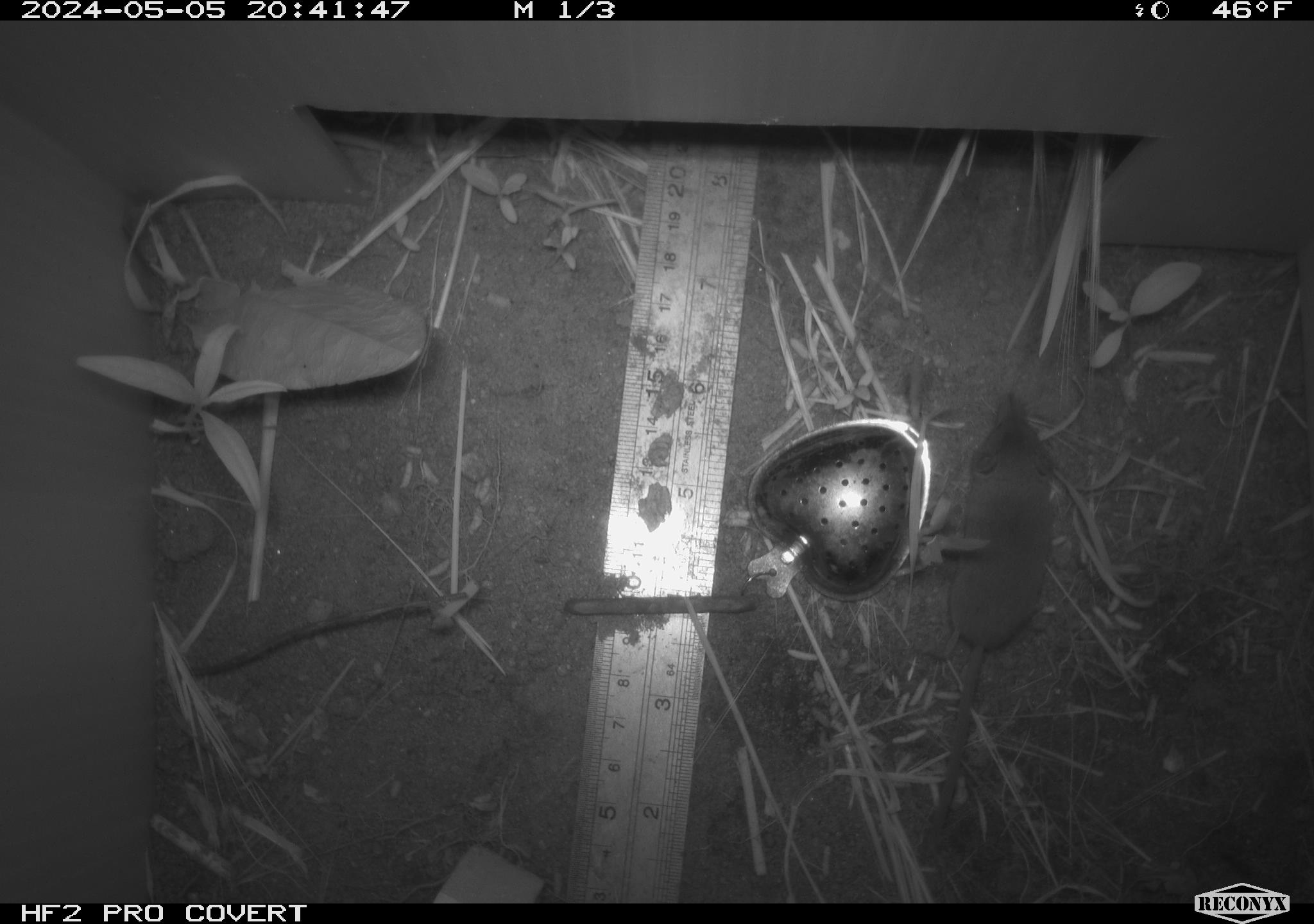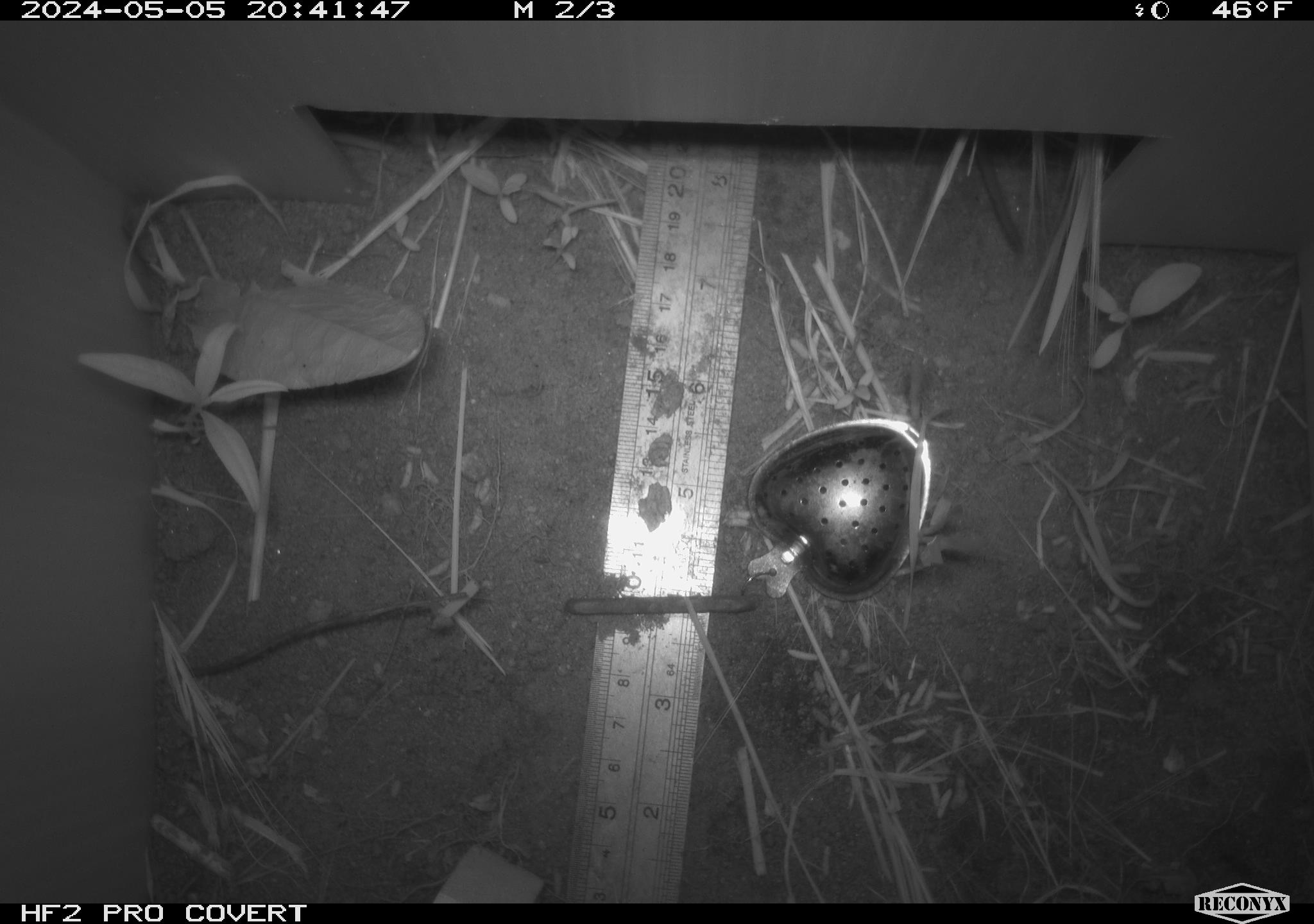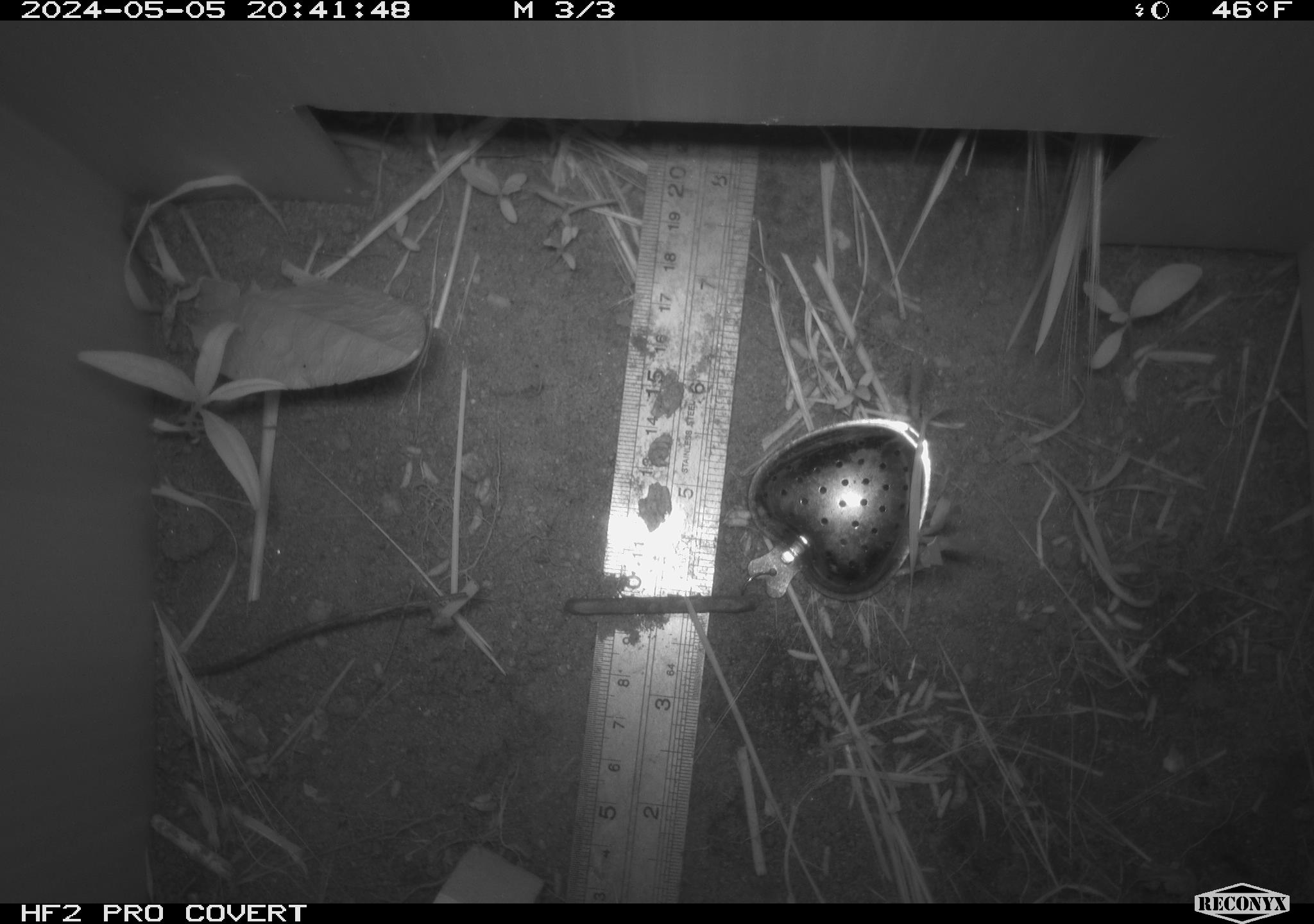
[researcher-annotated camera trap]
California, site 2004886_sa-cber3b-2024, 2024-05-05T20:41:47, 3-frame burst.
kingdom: Animalia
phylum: Chordata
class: Mammalia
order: Eulipotyphla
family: Soricidae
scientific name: Soricidae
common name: shrews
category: soricidae family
Soricidae family (shrews) (Soricidae).